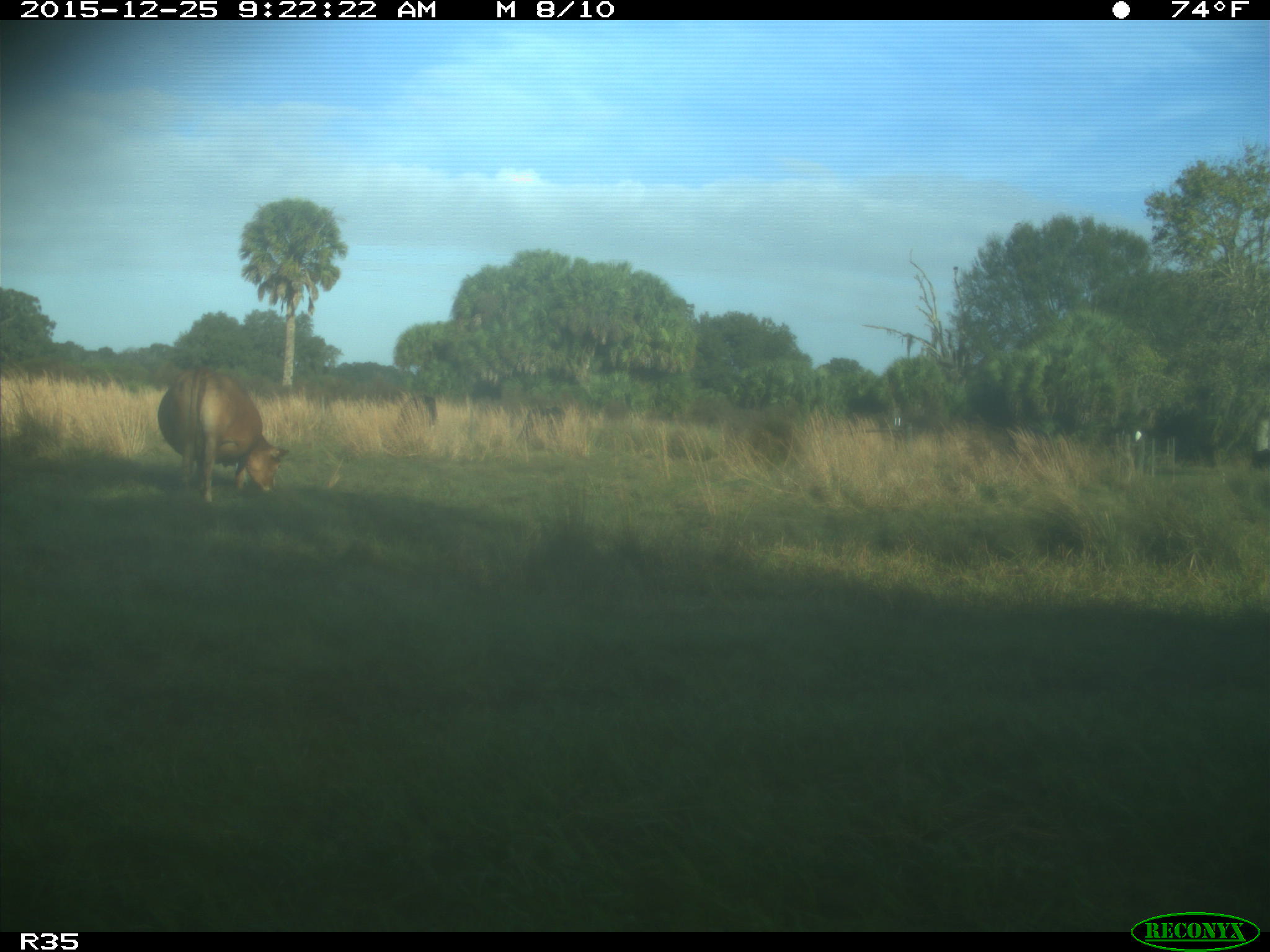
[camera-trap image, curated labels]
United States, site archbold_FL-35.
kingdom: Animalia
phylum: Chordata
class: Mammalia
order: Artiodactyla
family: Bovidae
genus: Bos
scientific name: Bos taurus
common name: domestic cow